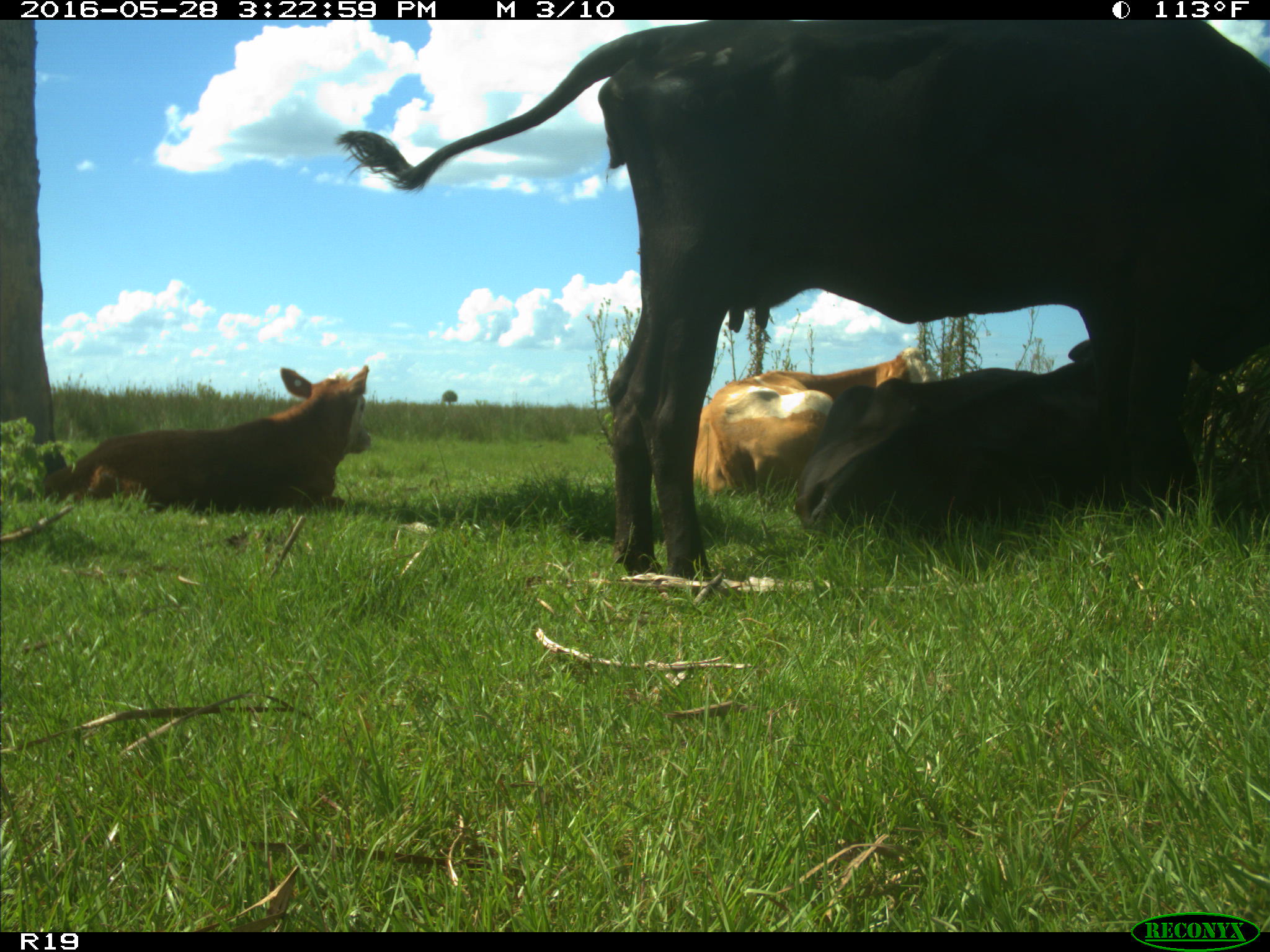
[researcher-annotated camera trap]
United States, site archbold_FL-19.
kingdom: Animalia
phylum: Chordata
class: Mammalia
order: Artiodactyla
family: Bovidae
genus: Bos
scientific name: Bos taurus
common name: domestic cow